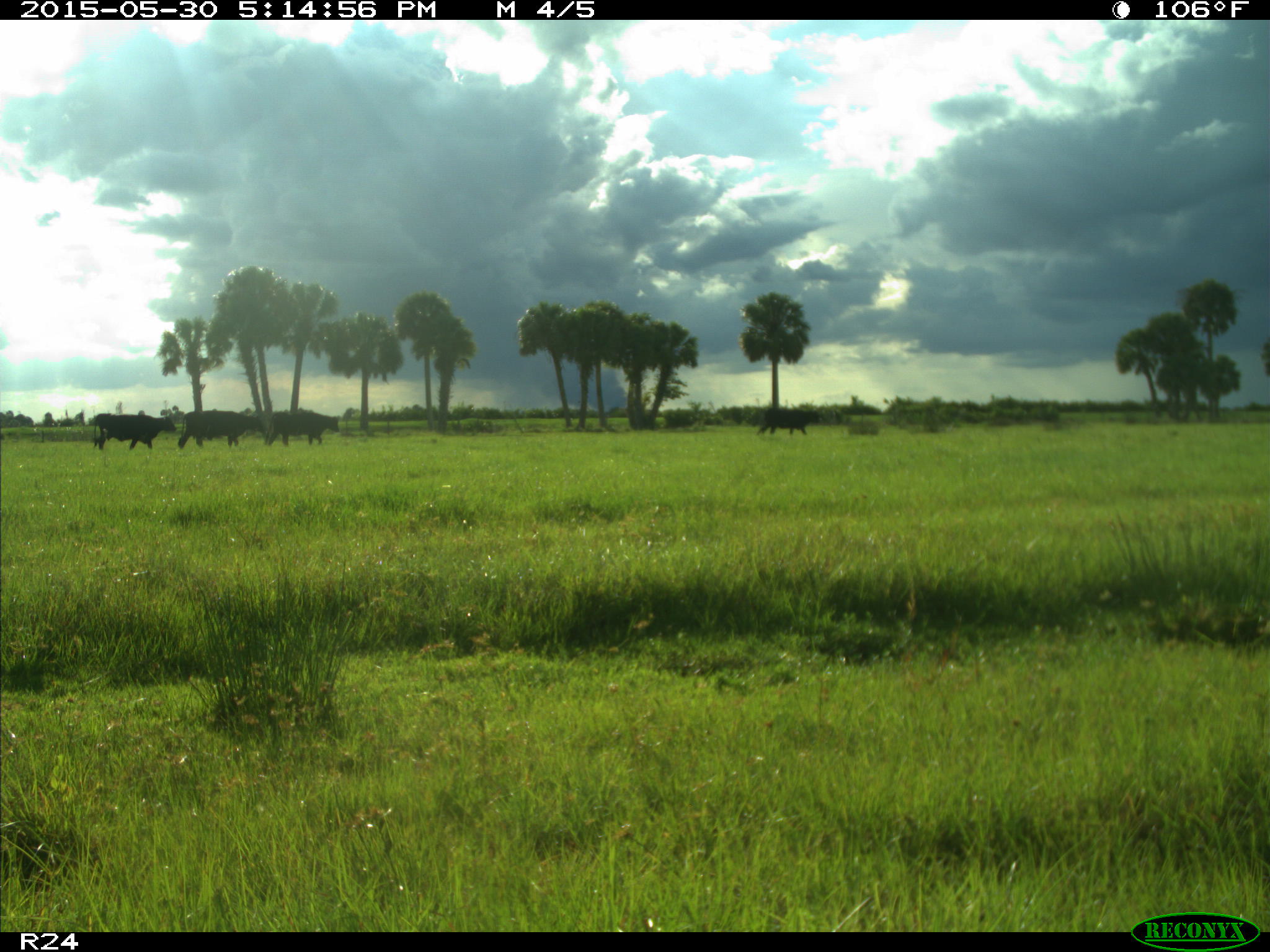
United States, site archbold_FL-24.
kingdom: Animalia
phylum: Chordata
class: Mammalia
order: Artiodactyla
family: Bovidae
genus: Bos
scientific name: Bos taurus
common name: domestic cow